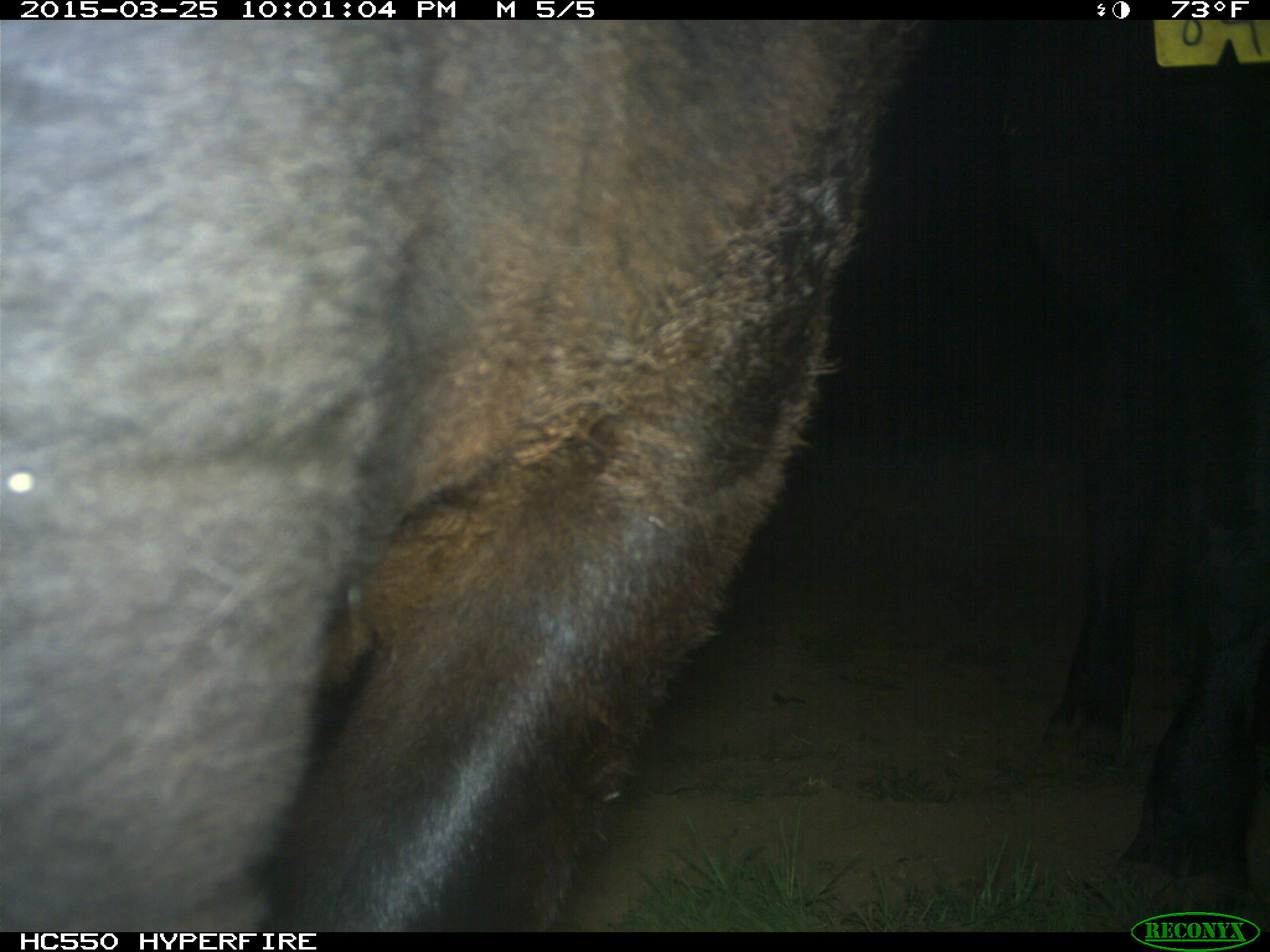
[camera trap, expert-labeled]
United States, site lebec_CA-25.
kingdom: Animalia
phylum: Chordata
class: Mammalia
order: Artiodactyla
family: Bovidae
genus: Bos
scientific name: Bos taurus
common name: domestic cow